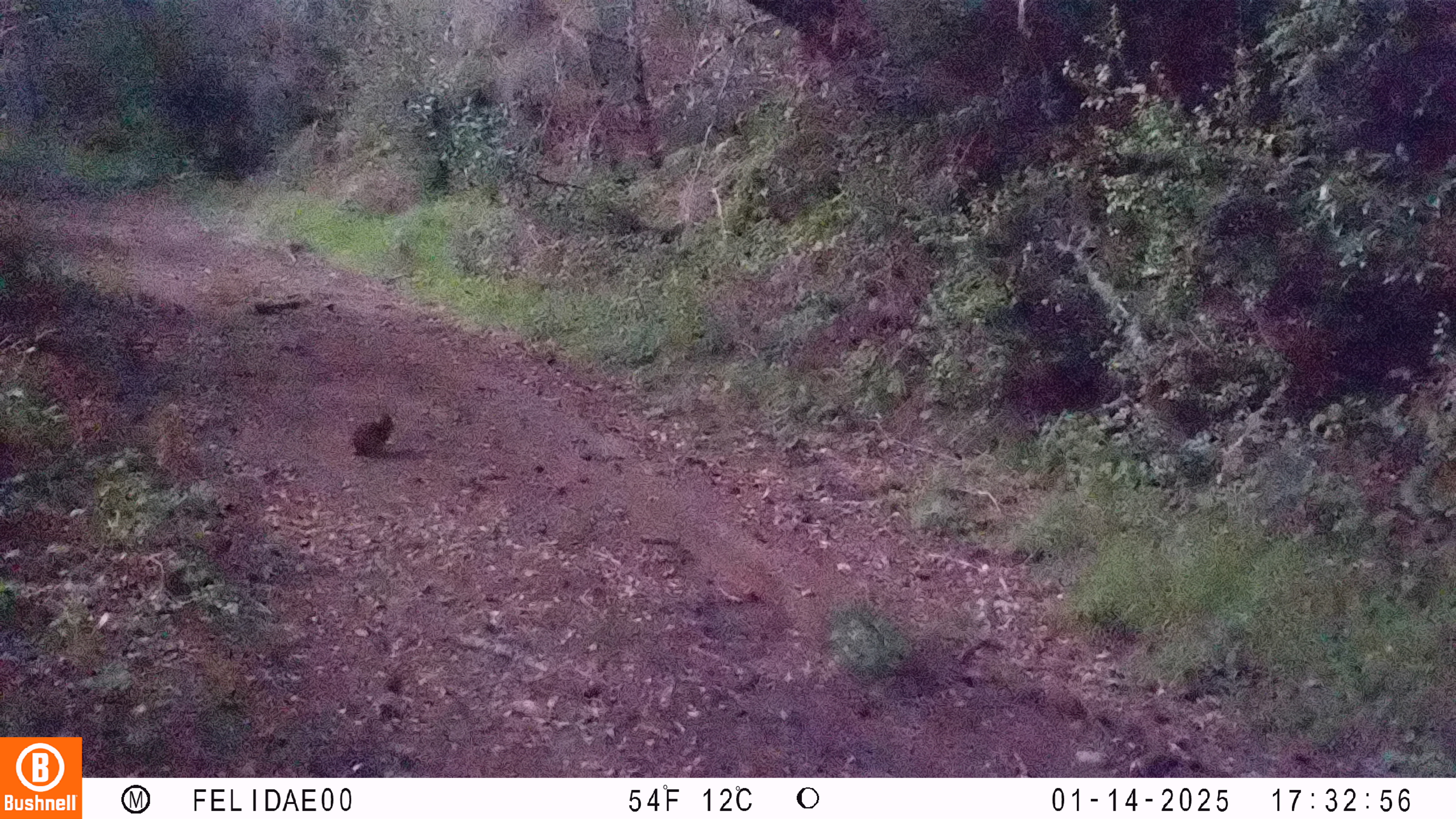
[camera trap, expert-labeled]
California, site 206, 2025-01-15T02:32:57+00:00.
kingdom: Animalia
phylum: Chordata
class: Mammalia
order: Lagomorpha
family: Leporidae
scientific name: Leporidae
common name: rabbit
Rabbit (Leporidae).